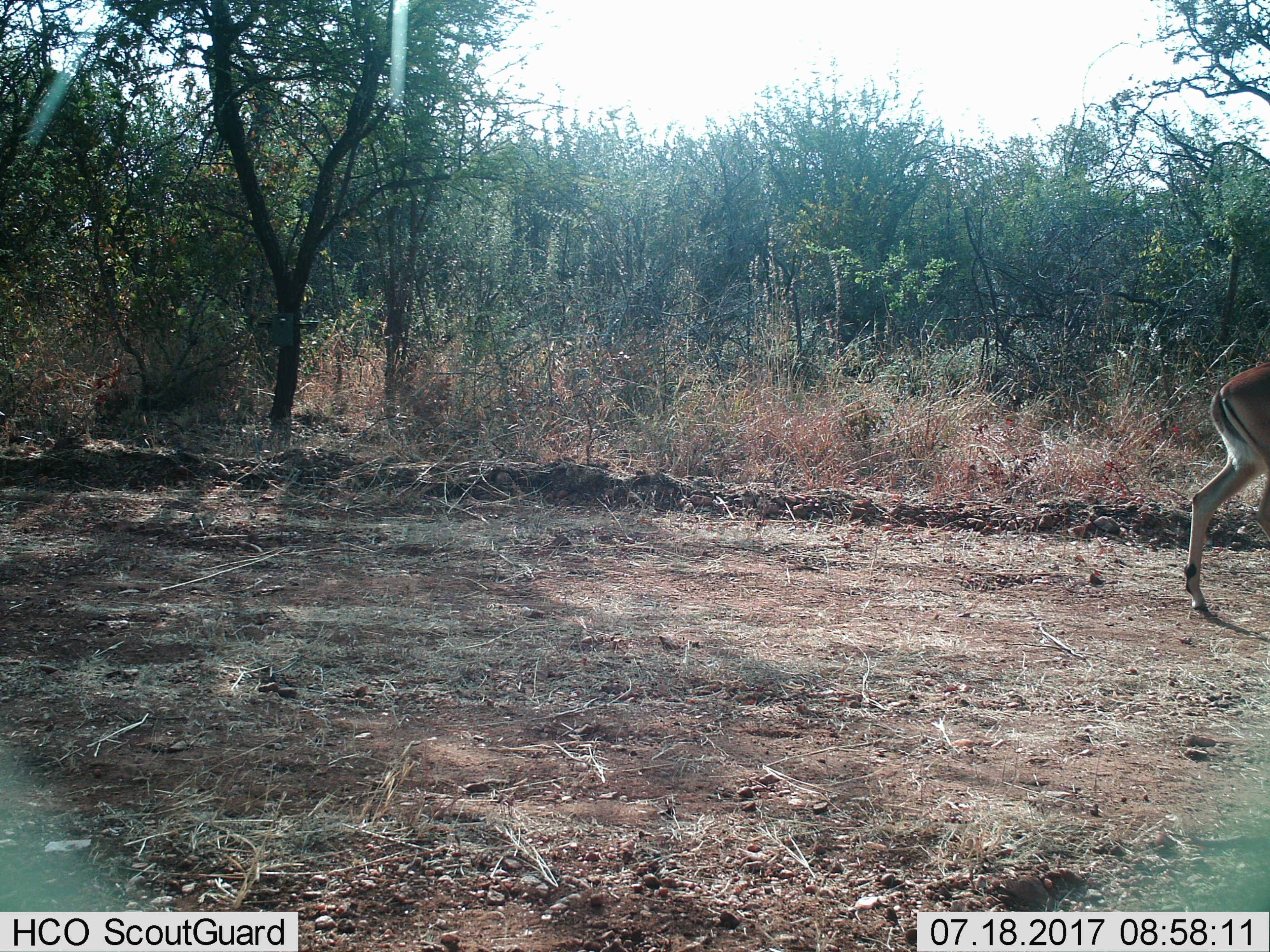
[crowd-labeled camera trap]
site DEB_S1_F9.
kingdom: Animalia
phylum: Chordata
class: Mammalia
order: Artiodactyla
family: Bovidae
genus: Aepyceros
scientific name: Aepyceros melampus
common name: impala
Impala (Aepyceros melampus), count 1. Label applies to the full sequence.